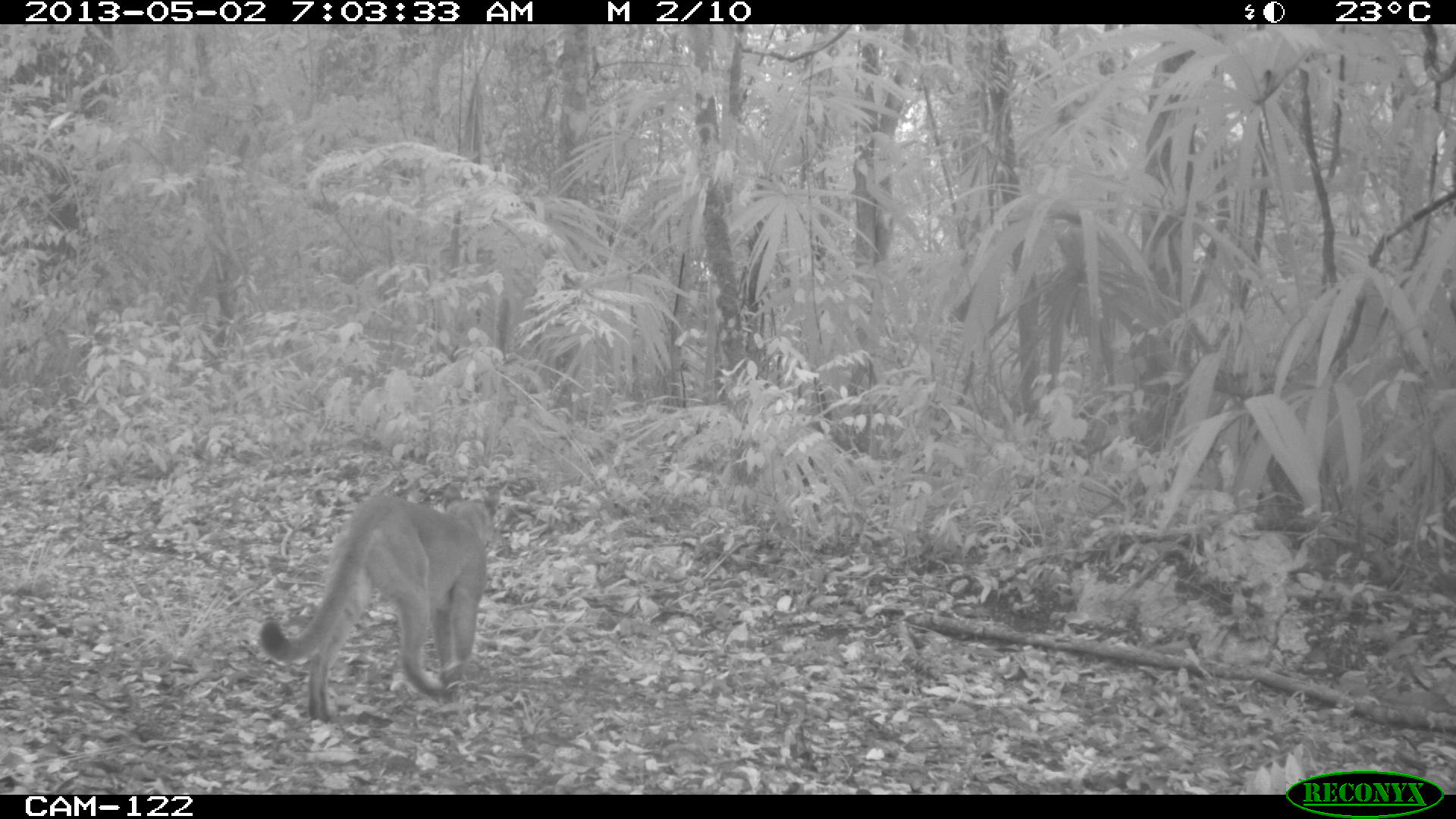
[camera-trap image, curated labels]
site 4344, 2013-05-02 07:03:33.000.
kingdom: Animalia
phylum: Chordata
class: Mammalia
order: Carnivora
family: Felidae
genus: Puma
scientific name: Puma concolor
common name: mountain lion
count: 1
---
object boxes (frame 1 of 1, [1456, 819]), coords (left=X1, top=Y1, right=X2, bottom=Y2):
puma concolor: (left=256, top=482, right=500, bottom=724)